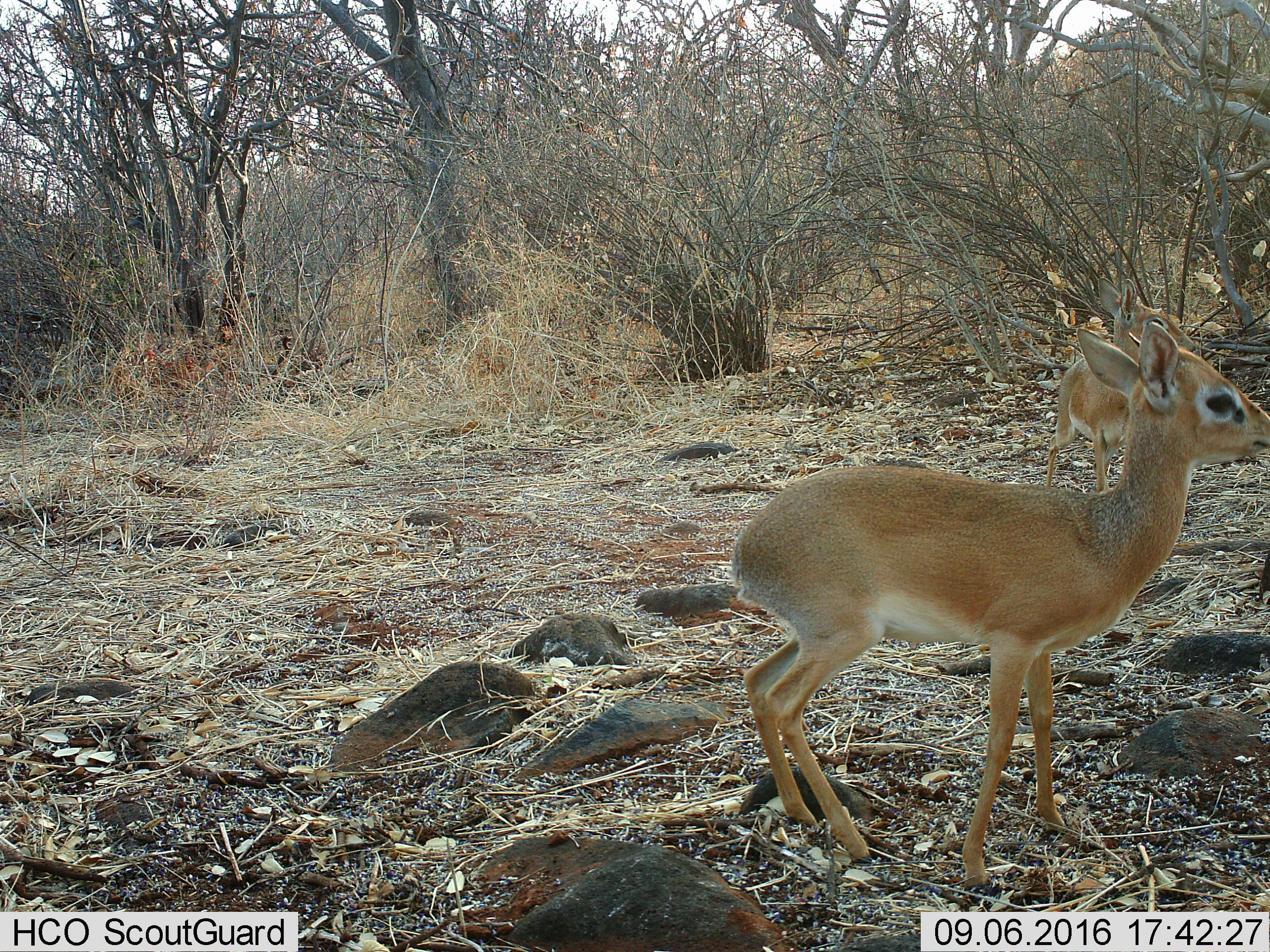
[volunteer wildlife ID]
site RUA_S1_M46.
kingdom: Animalia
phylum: Chordata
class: Mammalia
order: Artiodactyla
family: Bovidae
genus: Madoqua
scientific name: Madoqua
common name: dik-dik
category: dikdik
Dikdik (dik-dik) (Madoqua), count 2. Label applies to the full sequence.